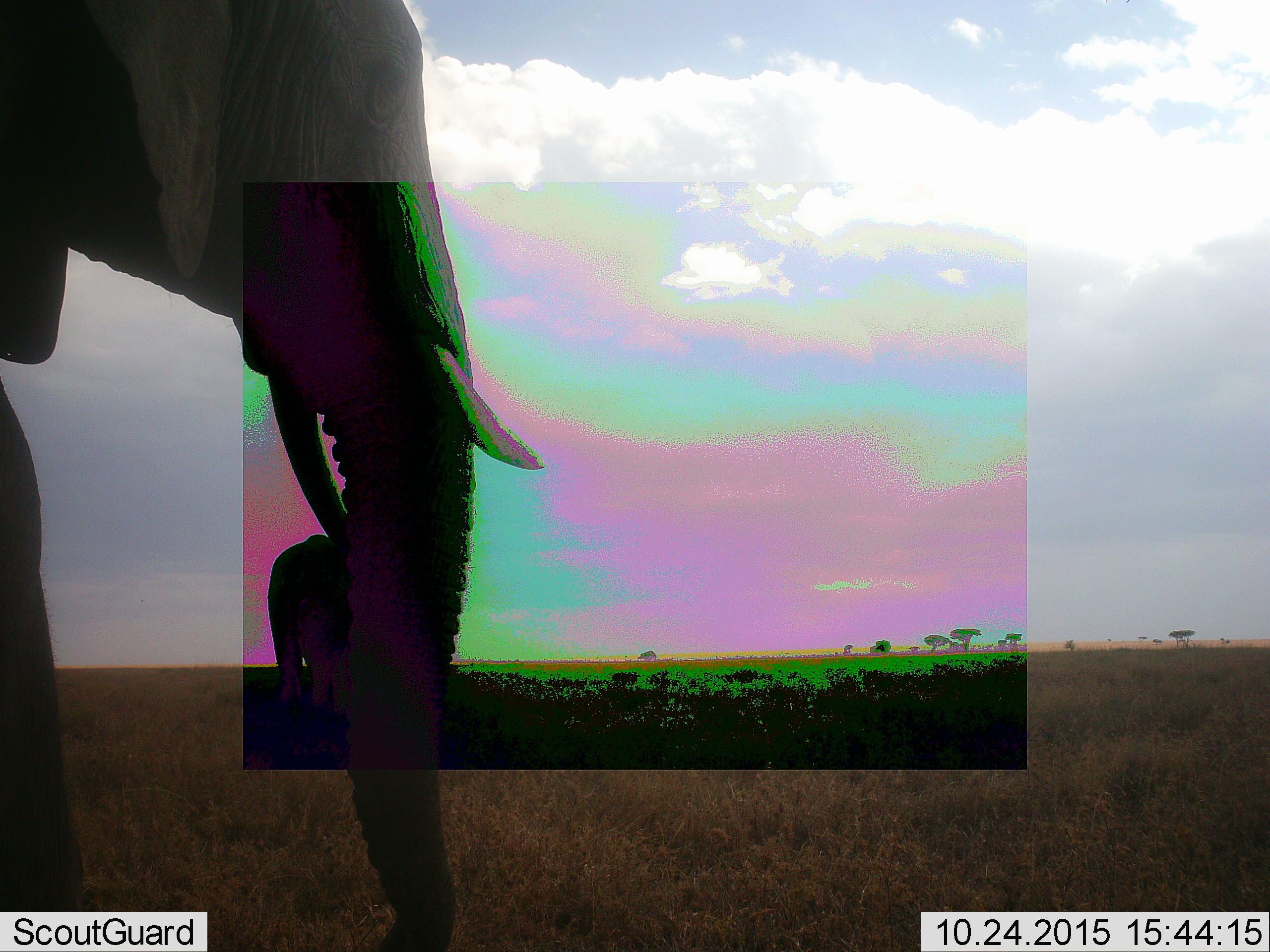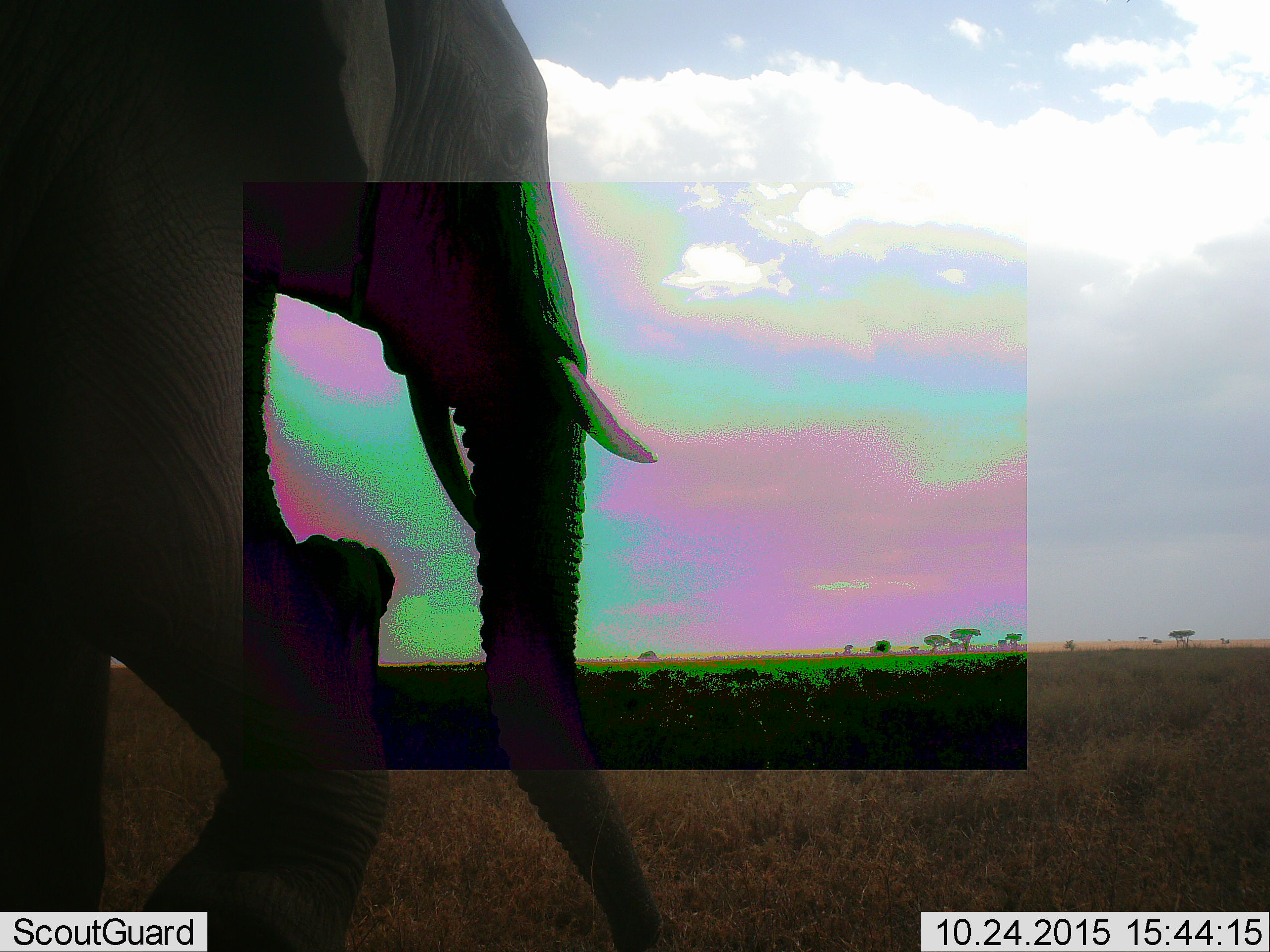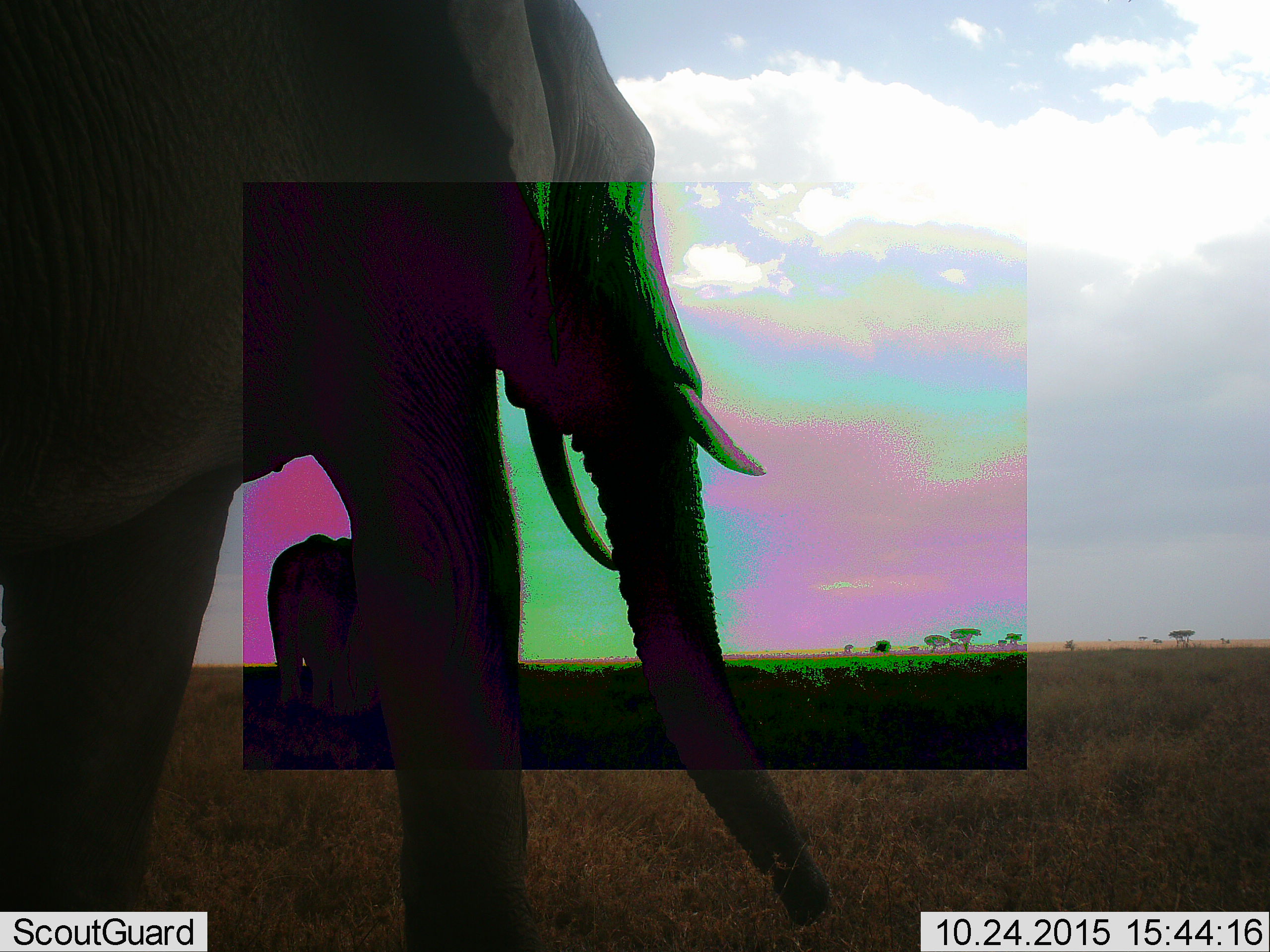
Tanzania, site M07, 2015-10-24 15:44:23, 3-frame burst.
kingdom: Animalia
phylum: Chordata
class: Mammalia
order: Proboscidea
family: Elephantidae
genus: Loxodonta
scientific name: Loxodonta africana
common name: african bush elephant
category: elephant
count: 2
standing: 80%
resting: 0%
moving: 40%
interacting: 0%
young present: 0%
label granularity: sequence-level